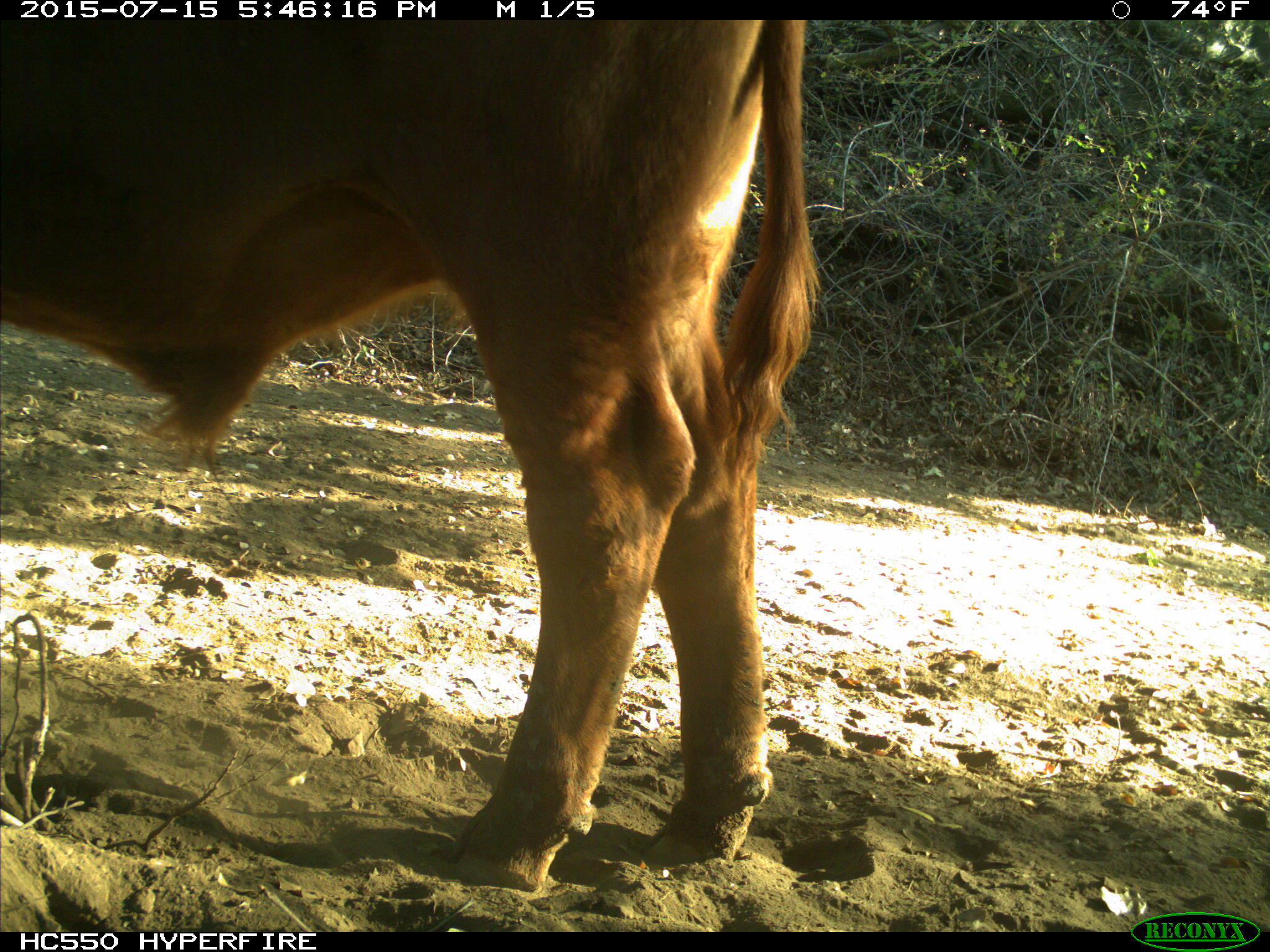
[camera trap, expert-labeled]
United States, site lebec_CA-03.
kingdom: Animalia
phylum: Chordata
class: Mammalia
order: Artiodactyla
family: Bovidae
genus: Bos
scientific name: Bos taurus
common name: domestic cow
Bos taurus (domestic cow).